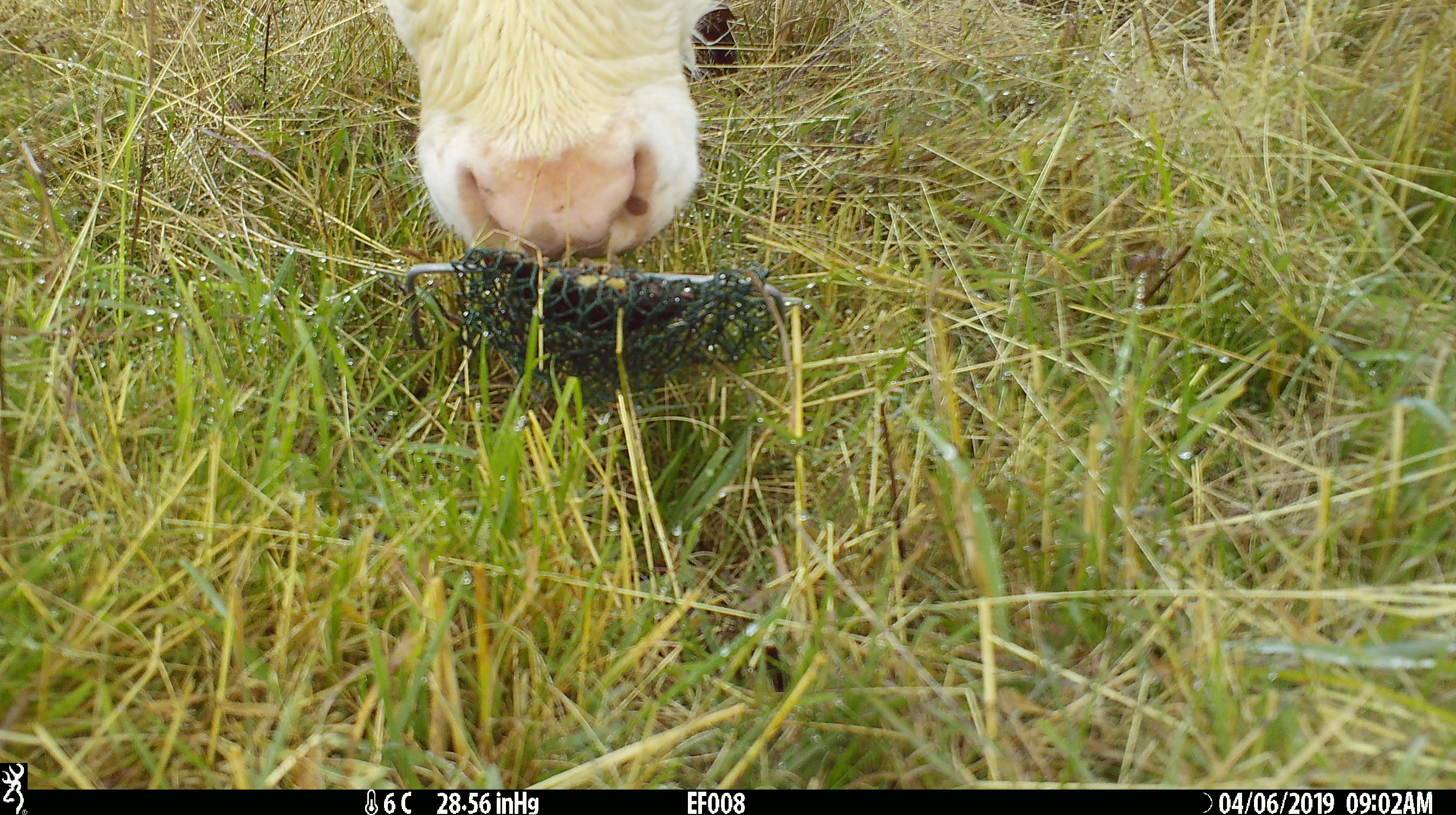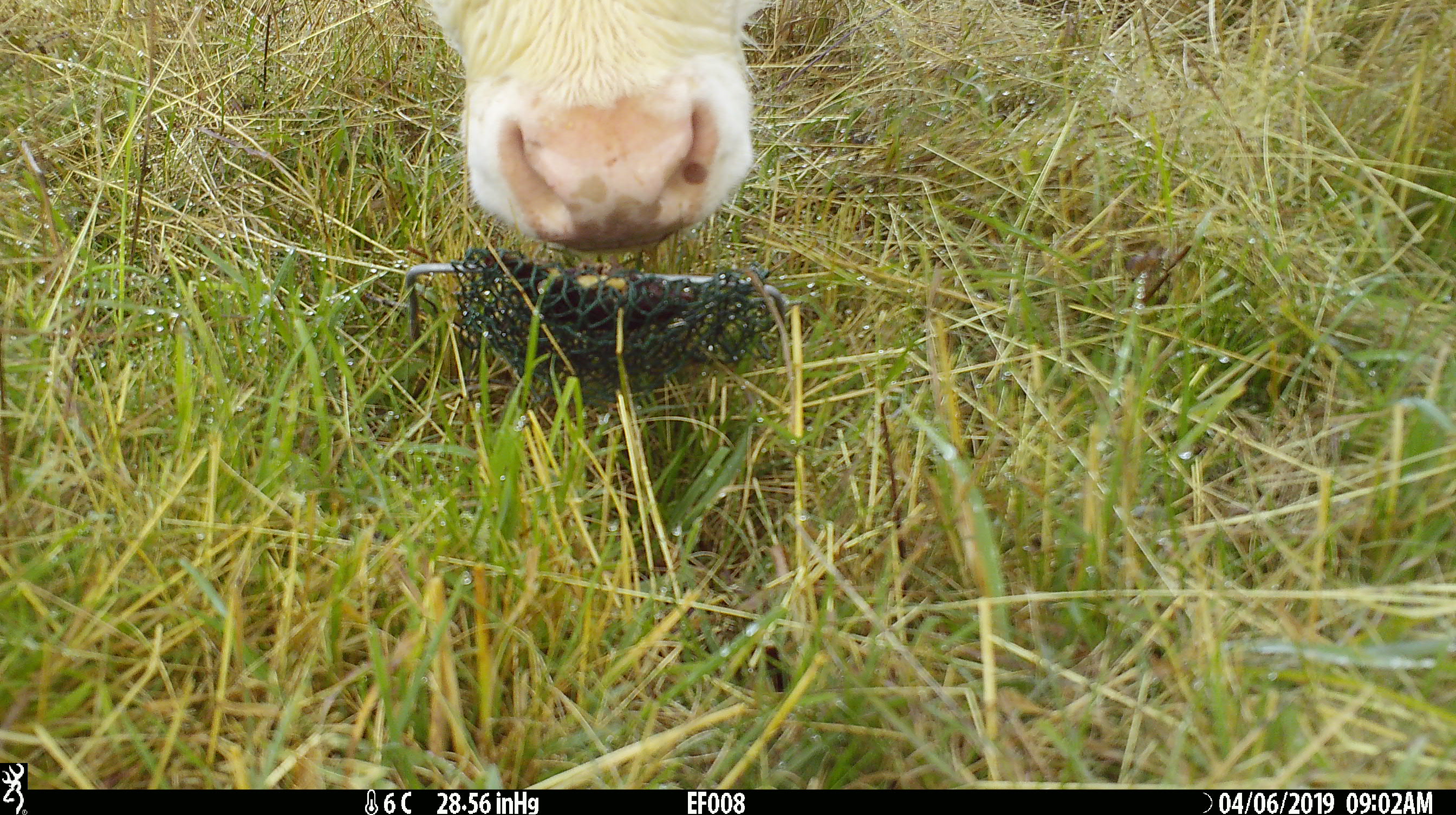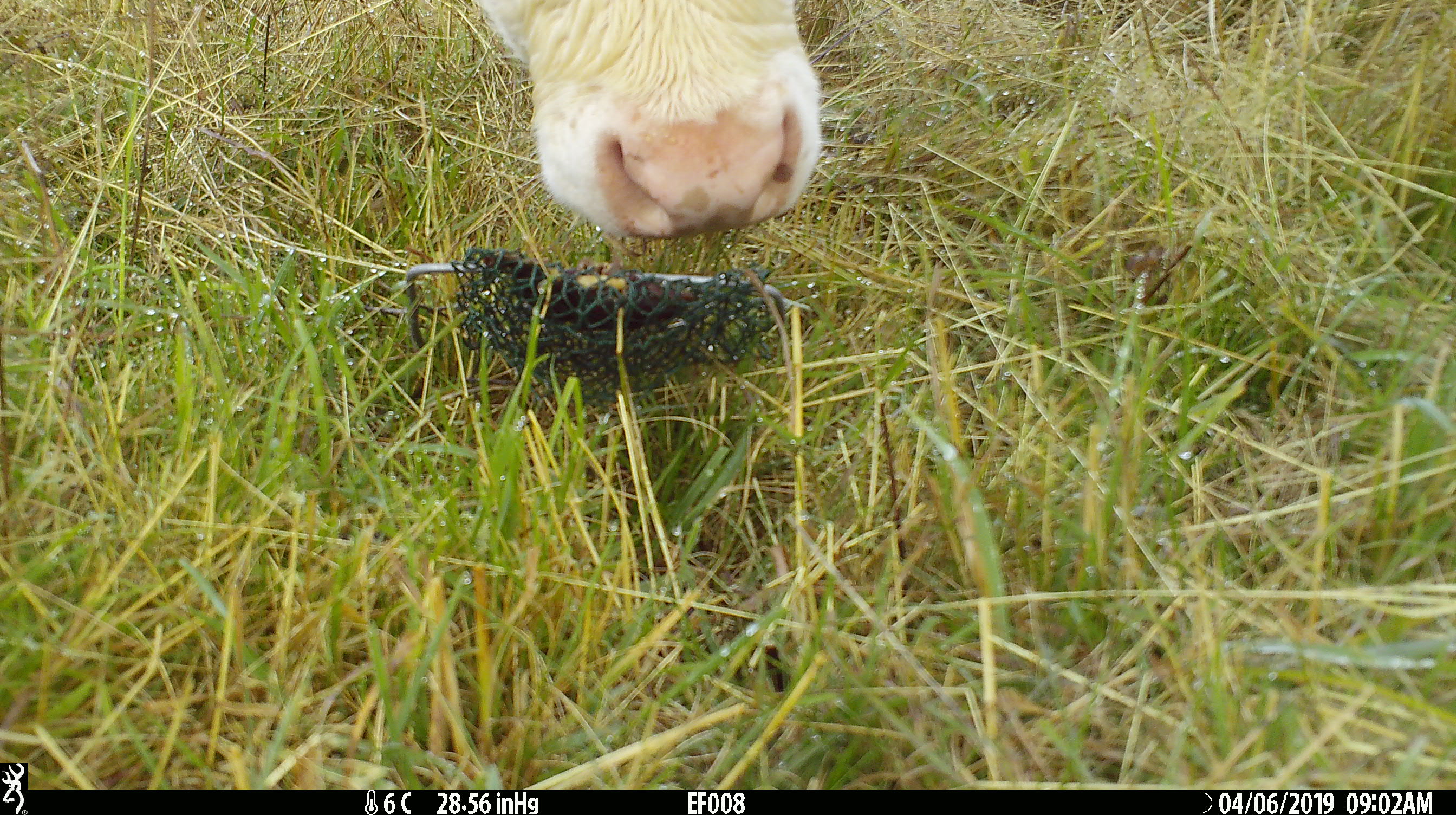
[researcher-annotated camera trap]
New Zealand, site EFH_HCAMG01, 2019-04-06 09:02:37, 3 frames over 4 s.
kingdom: Animalia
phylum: Chordata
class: Mammalia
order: Artiodactyla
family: Bovidae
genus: Bos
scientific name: Bos taurus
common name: domestic cow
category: cow